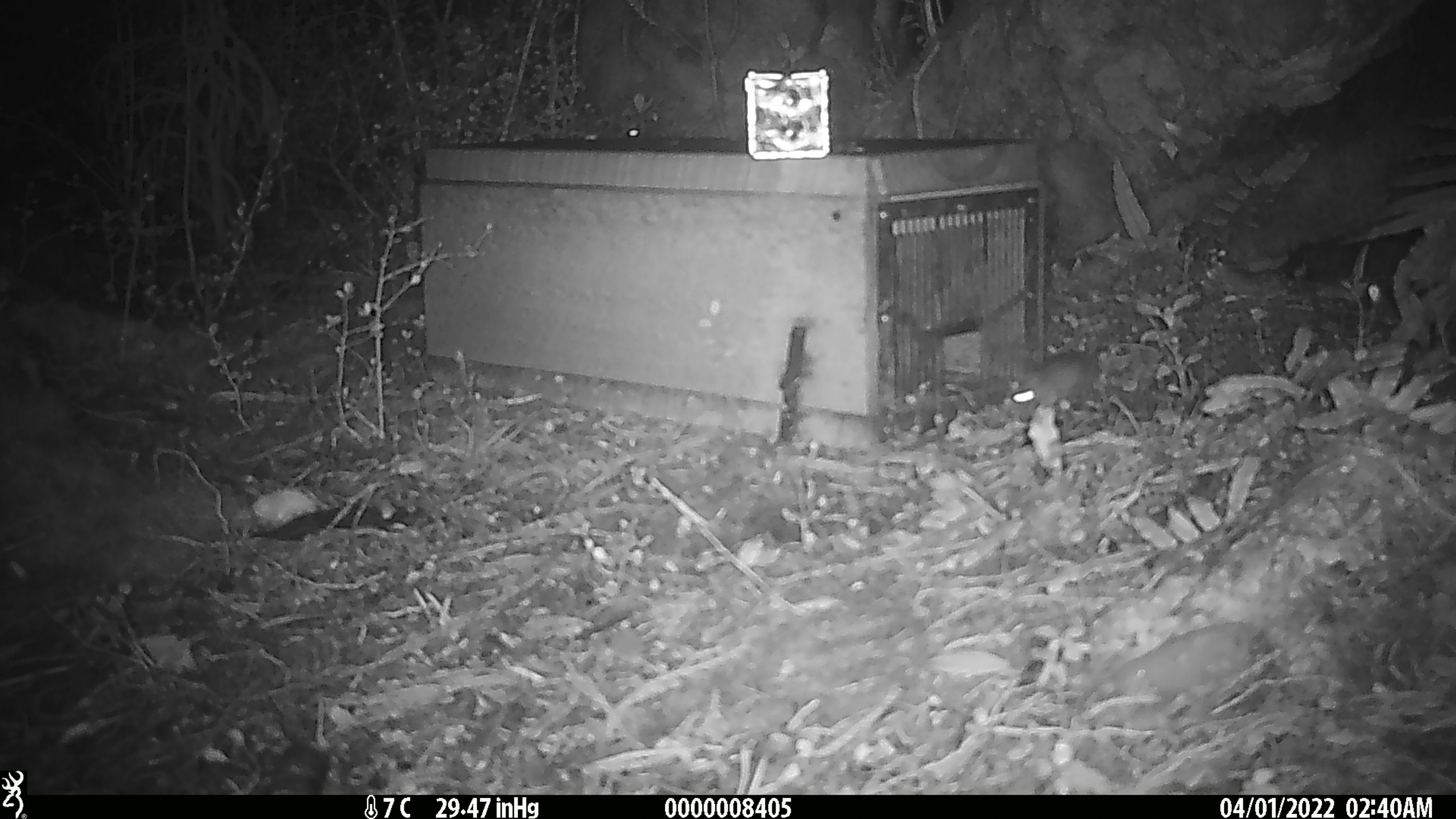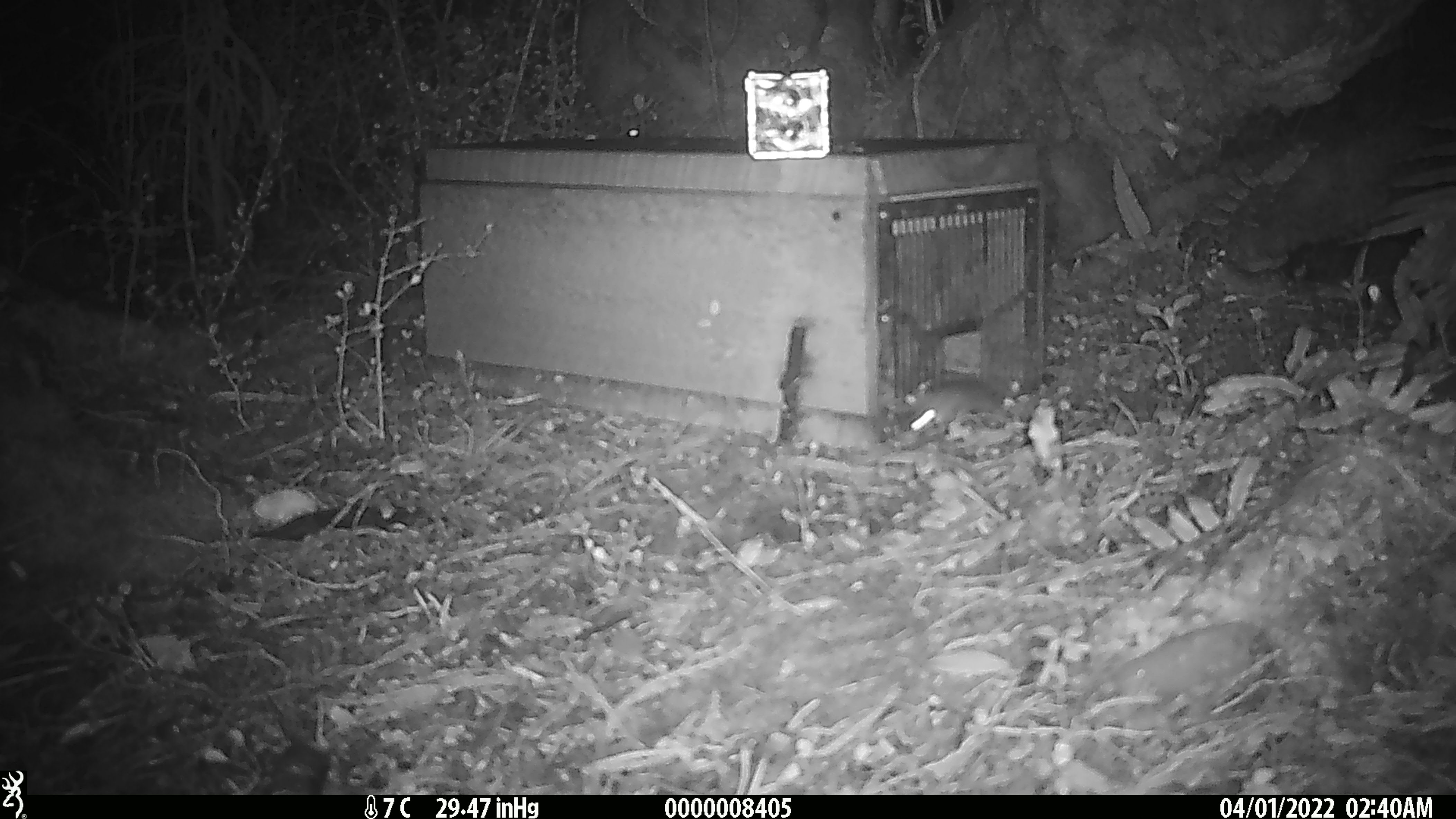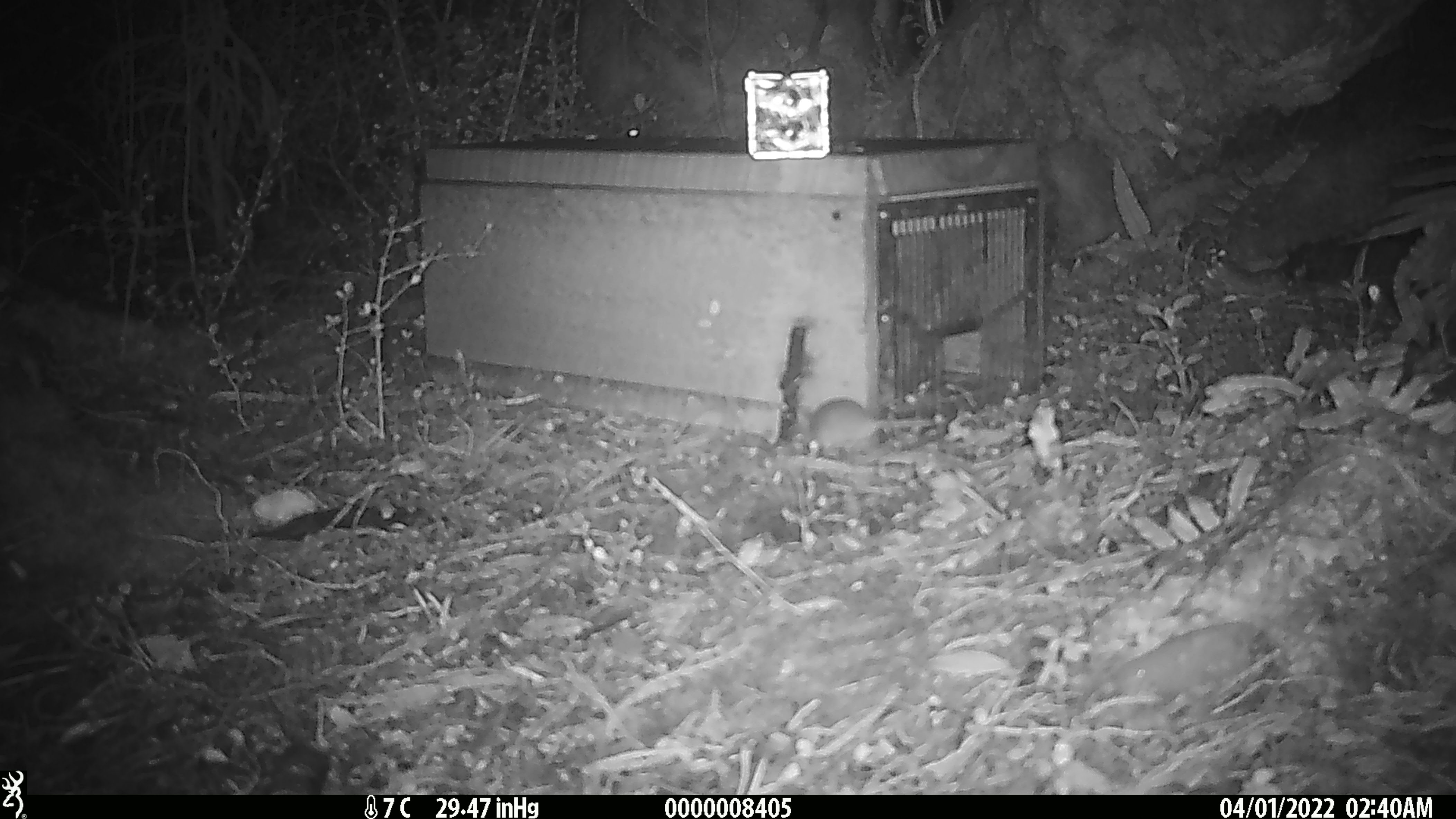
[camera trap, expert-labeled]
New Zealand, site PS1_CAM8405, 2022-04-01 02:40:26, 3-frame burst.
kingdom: Animalia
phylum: Chordata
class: Mammalia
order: Rodentia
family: Muridae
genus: Mus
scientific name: Mus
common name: mouse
Mouse (Mus).